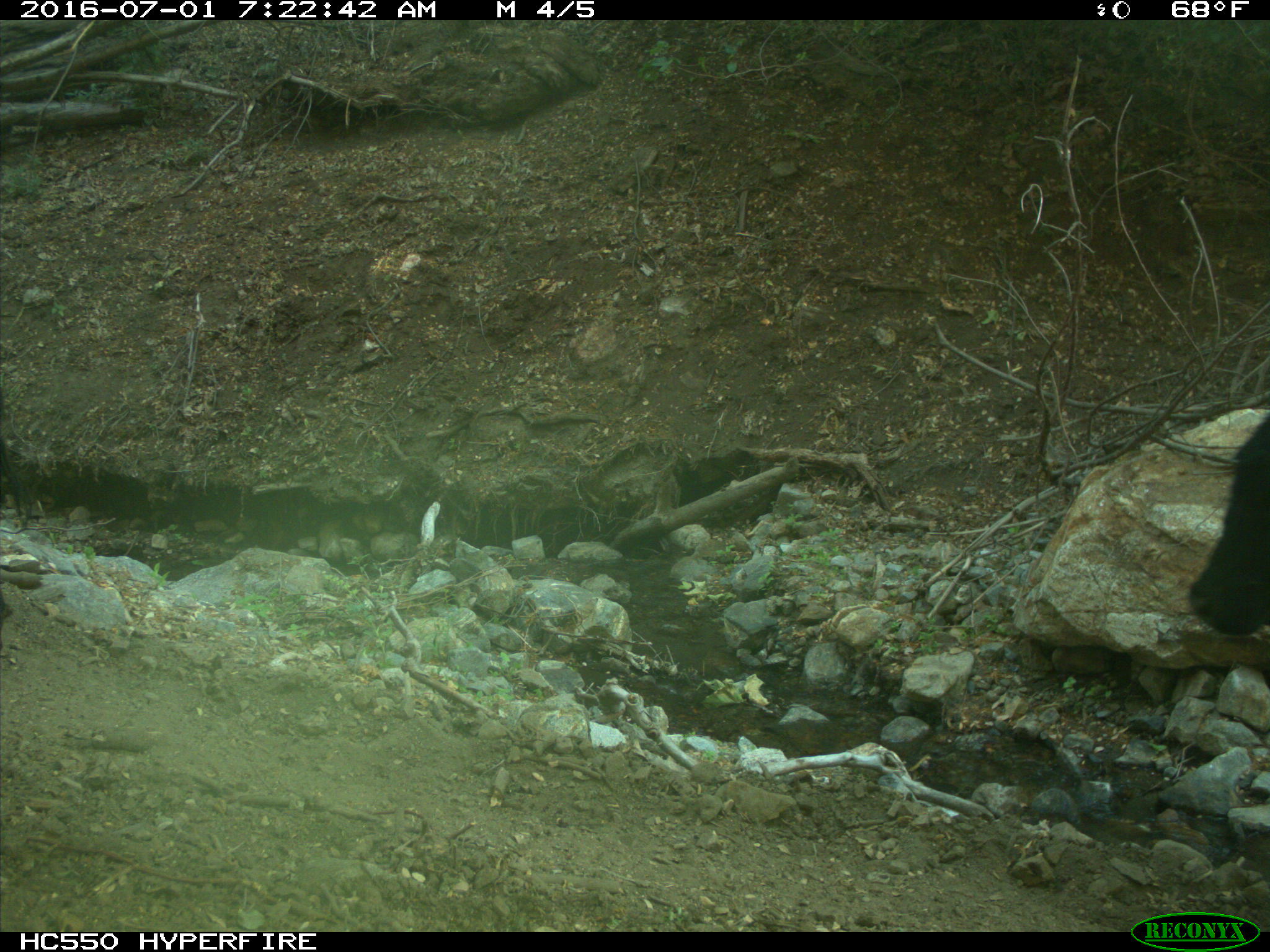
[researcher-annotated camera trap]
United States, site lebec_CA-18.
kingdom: Animalia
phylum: Chordata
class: Mammalia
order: Artiodactyla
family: Bovidae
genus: Bos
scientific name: Bos taurus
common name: domestic cow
Bos taurus (domestic cow).